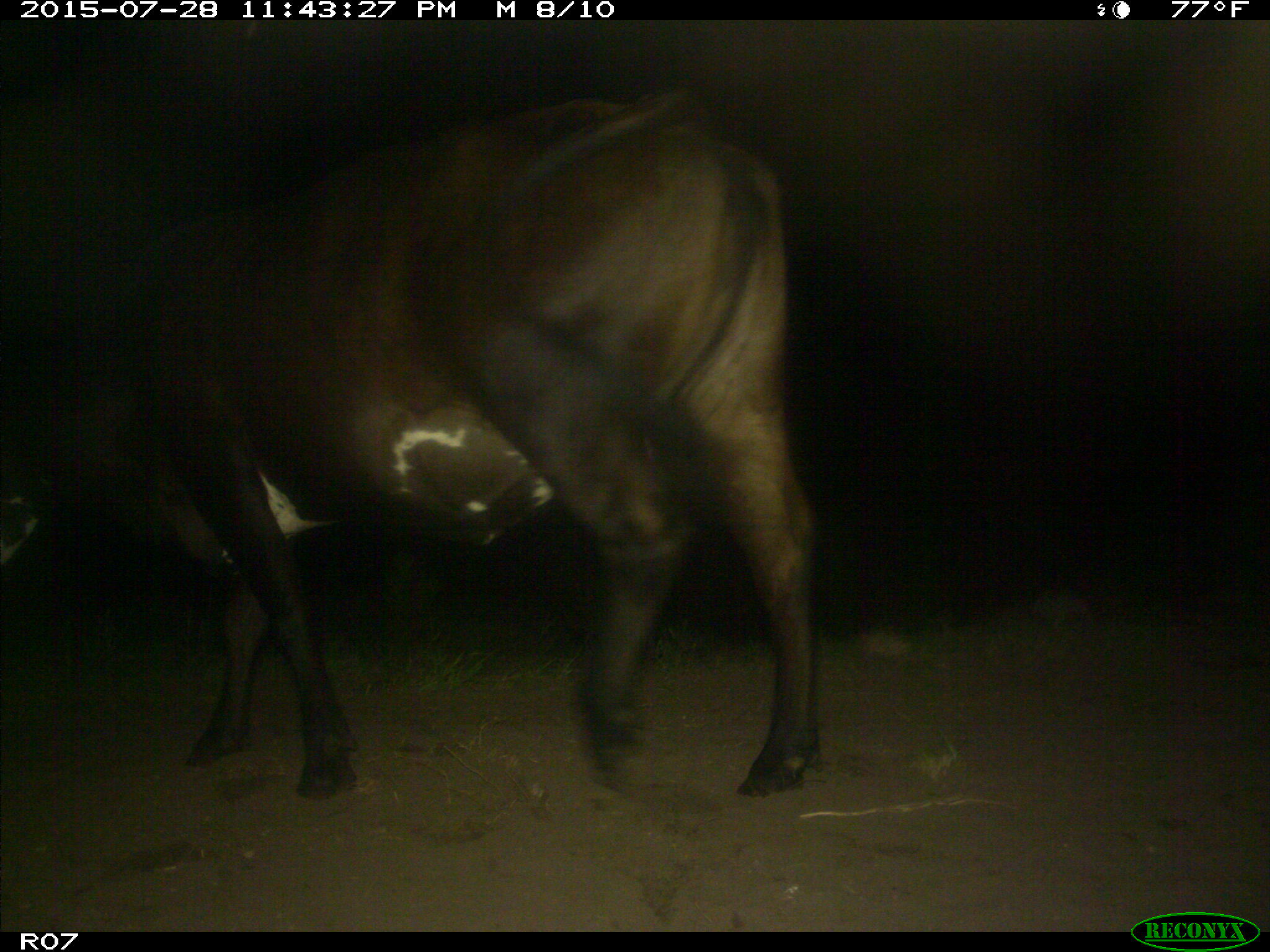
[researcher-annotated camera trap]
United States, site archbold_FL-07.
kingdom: Animalia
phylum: Chordata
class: Mammalia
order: Artiodactyla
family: Bovidae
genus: Bos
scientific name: Bos taurus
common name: domestic cow